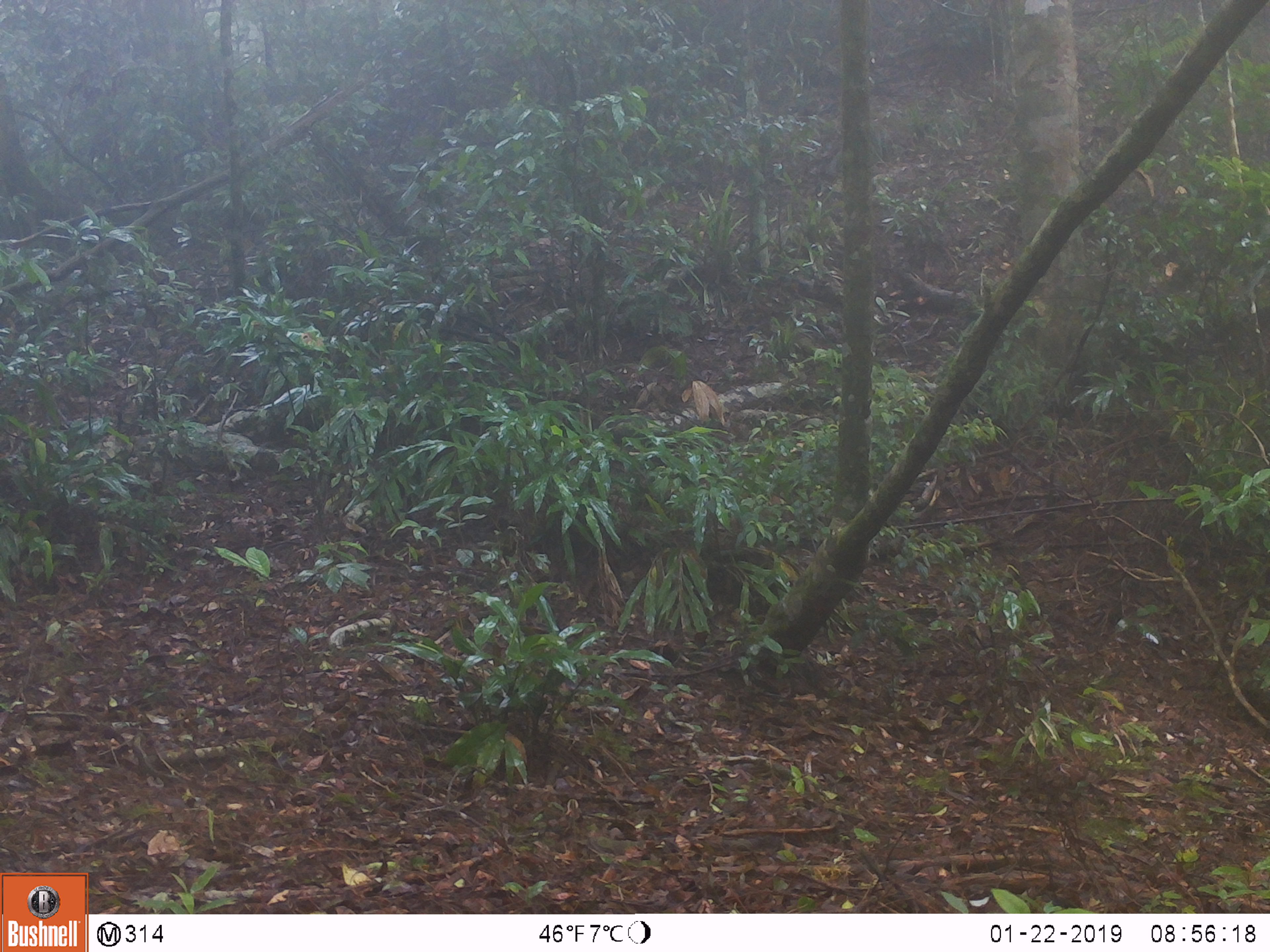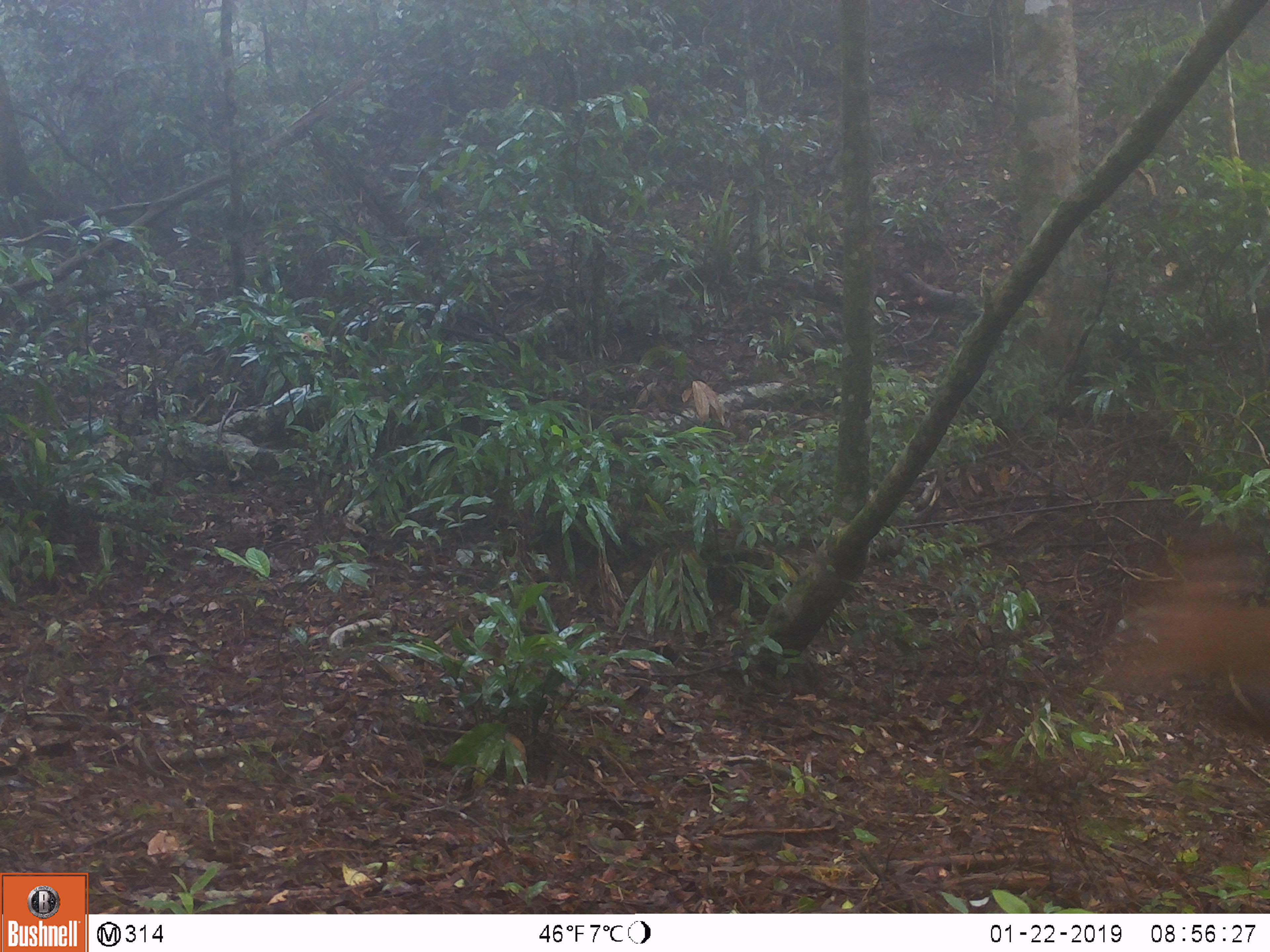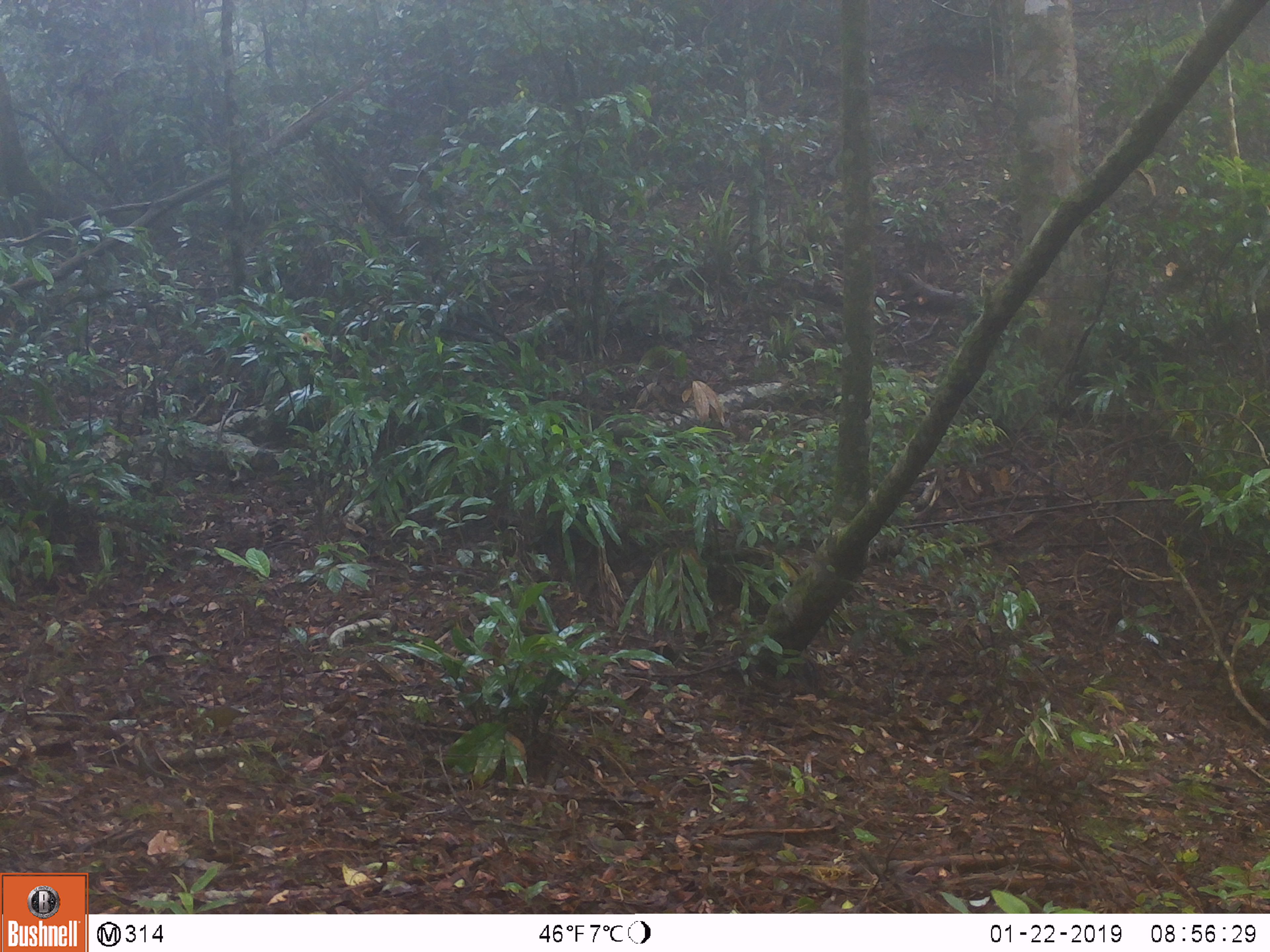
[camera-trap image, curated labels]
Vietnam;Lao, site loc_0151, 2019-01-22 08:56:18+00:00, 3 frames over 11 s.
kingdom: Animalia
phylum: Chordata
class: Mammalia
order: Artiodactyla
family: Cervidae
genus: Muntiacus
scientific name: Muntiacus vuquangensis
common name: large-antlered muntjac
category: large antlered muntjac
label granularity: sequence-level